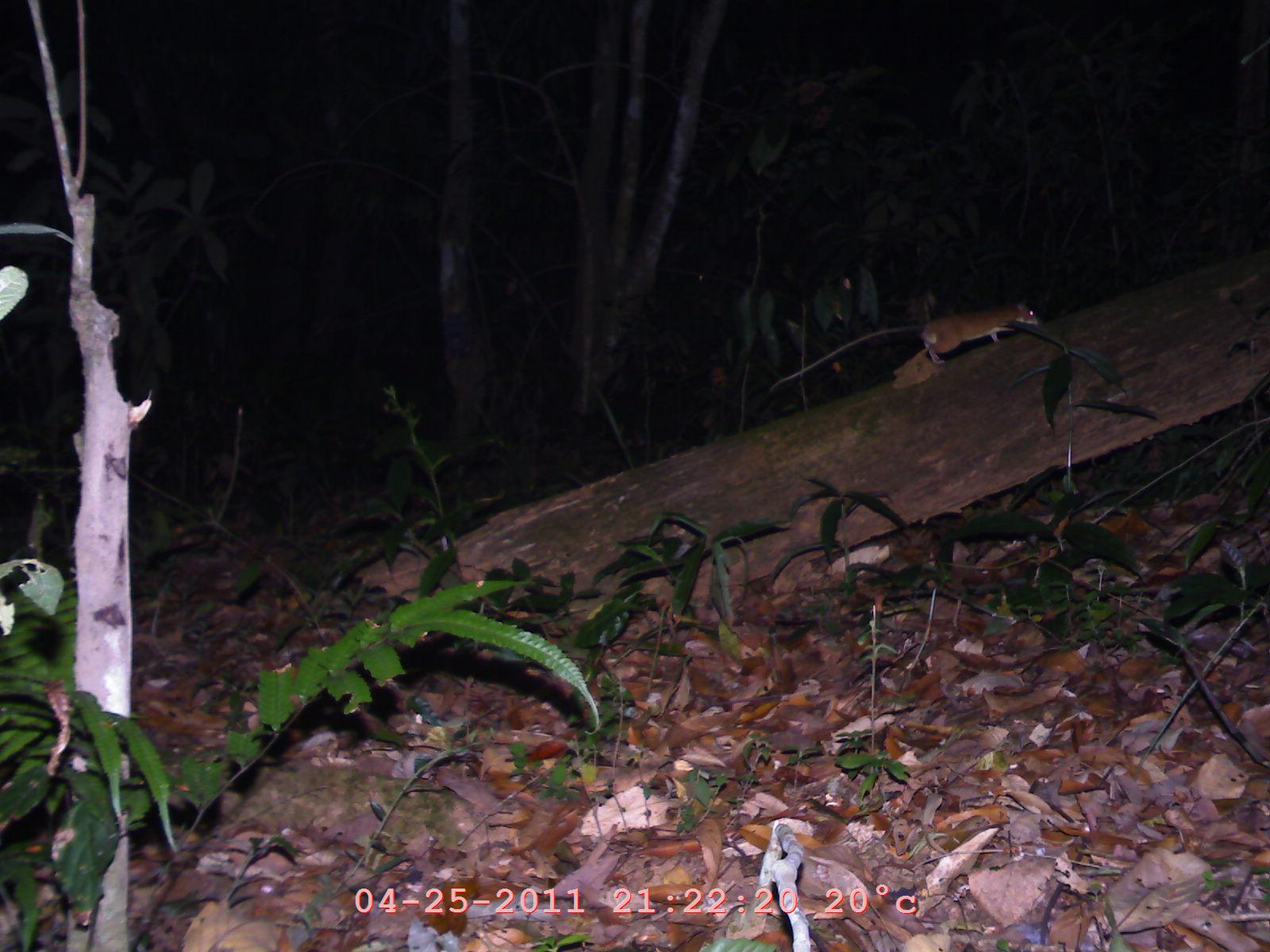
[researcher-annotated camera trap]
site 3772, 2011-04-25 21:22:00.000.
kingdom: Animalia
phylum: Chordata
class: Mammalia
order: Rodentia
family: Muridae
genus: Rattus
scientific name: Rattus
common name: rodent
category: unknown rat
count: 1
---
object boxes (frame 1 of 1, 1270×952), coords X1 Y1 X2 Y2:
unknown rat: 762 293 1041 398